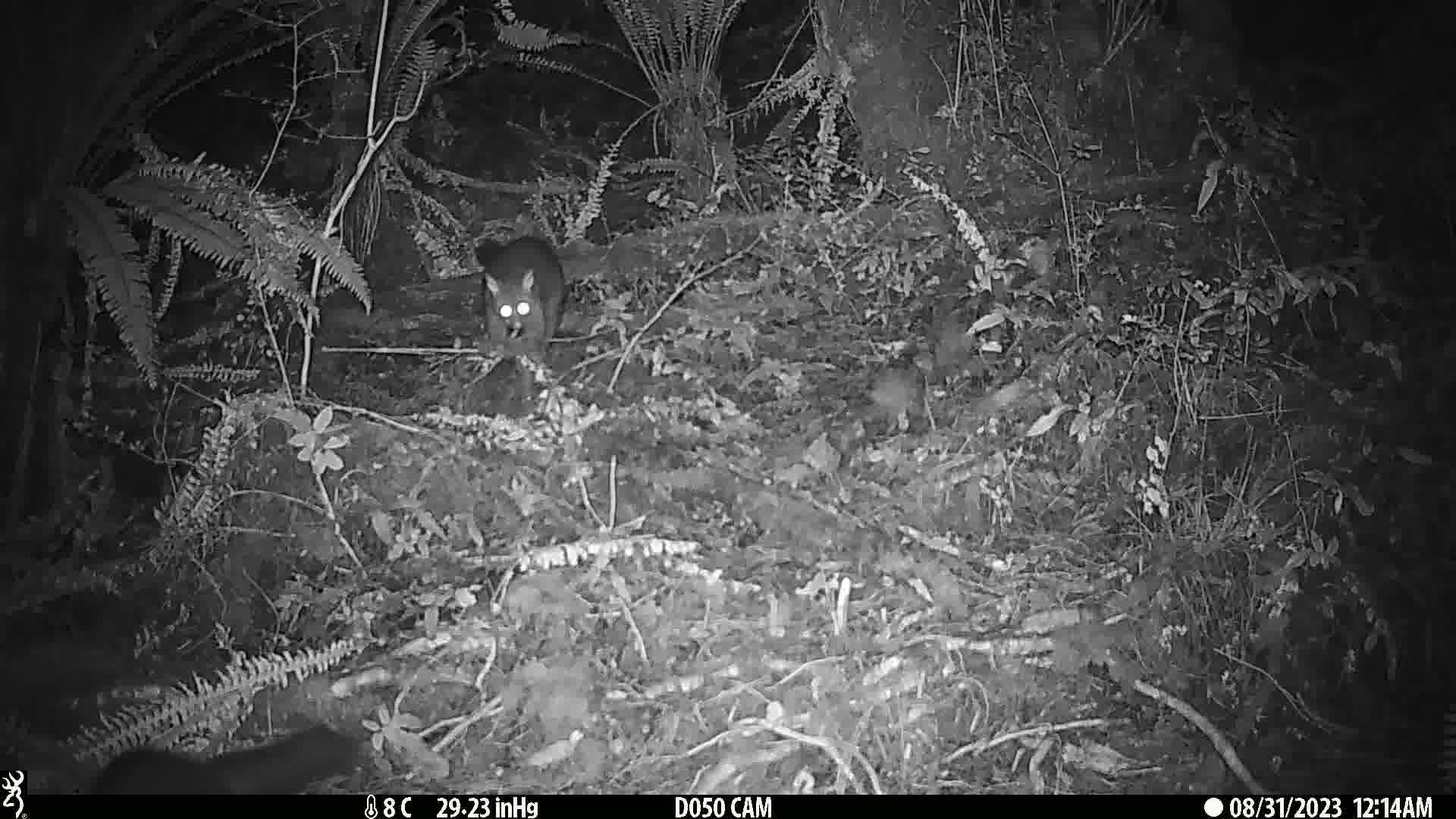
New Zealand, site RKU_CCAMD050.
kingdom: Animalia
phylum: Chordata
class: Mammalia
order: Diprotodontia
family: Phalangeridae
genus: Trichosurus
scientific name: Trichosurus vulpecula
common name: common brushtail possum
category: possum